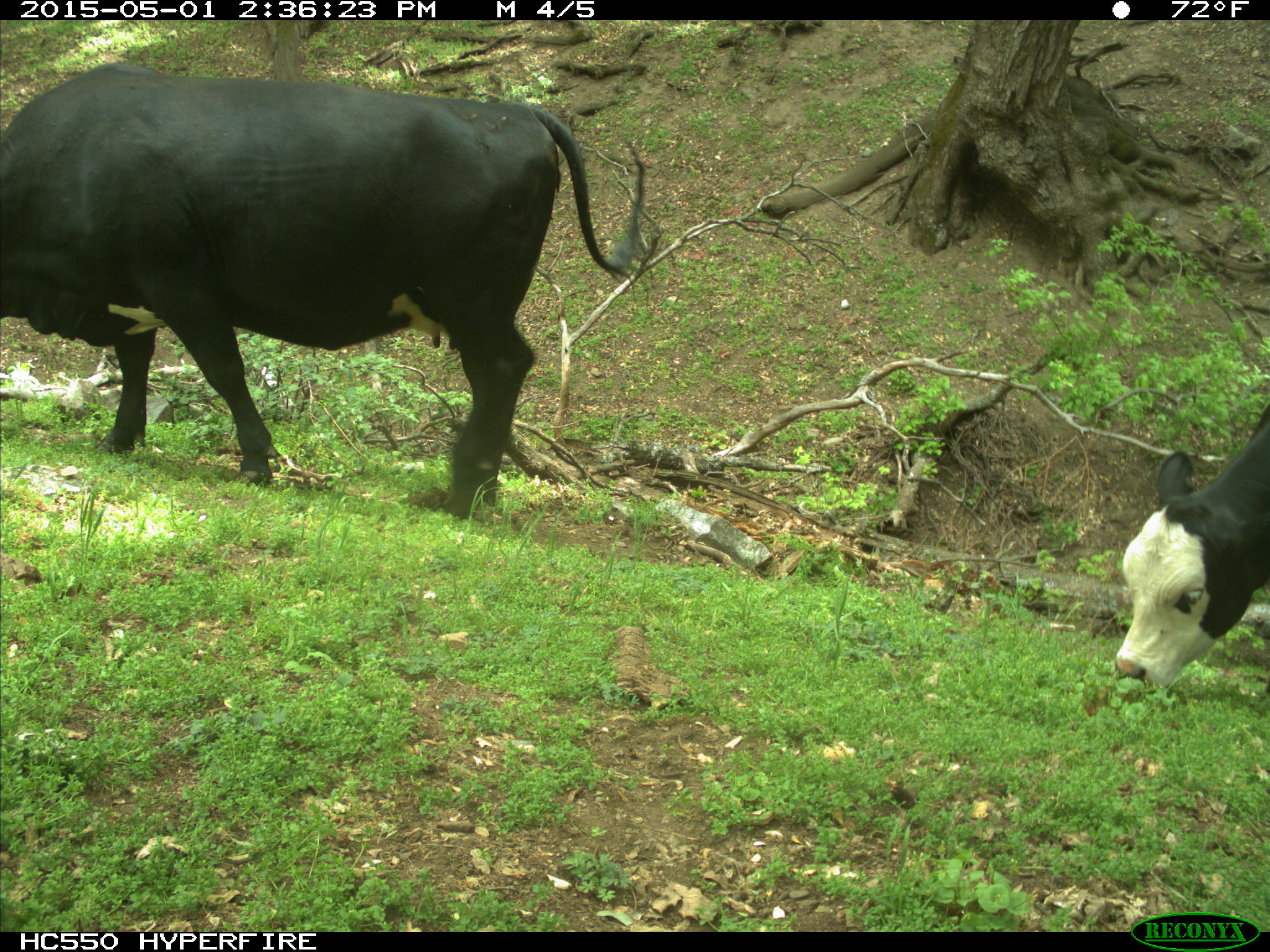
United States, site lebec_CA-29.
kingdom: Animalia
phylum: Chordata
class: Mammalia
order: Artiodactyla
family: Bovidae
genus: Bos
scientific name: Bos taurus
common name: domestic cow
Bos taurus (domestic cow).